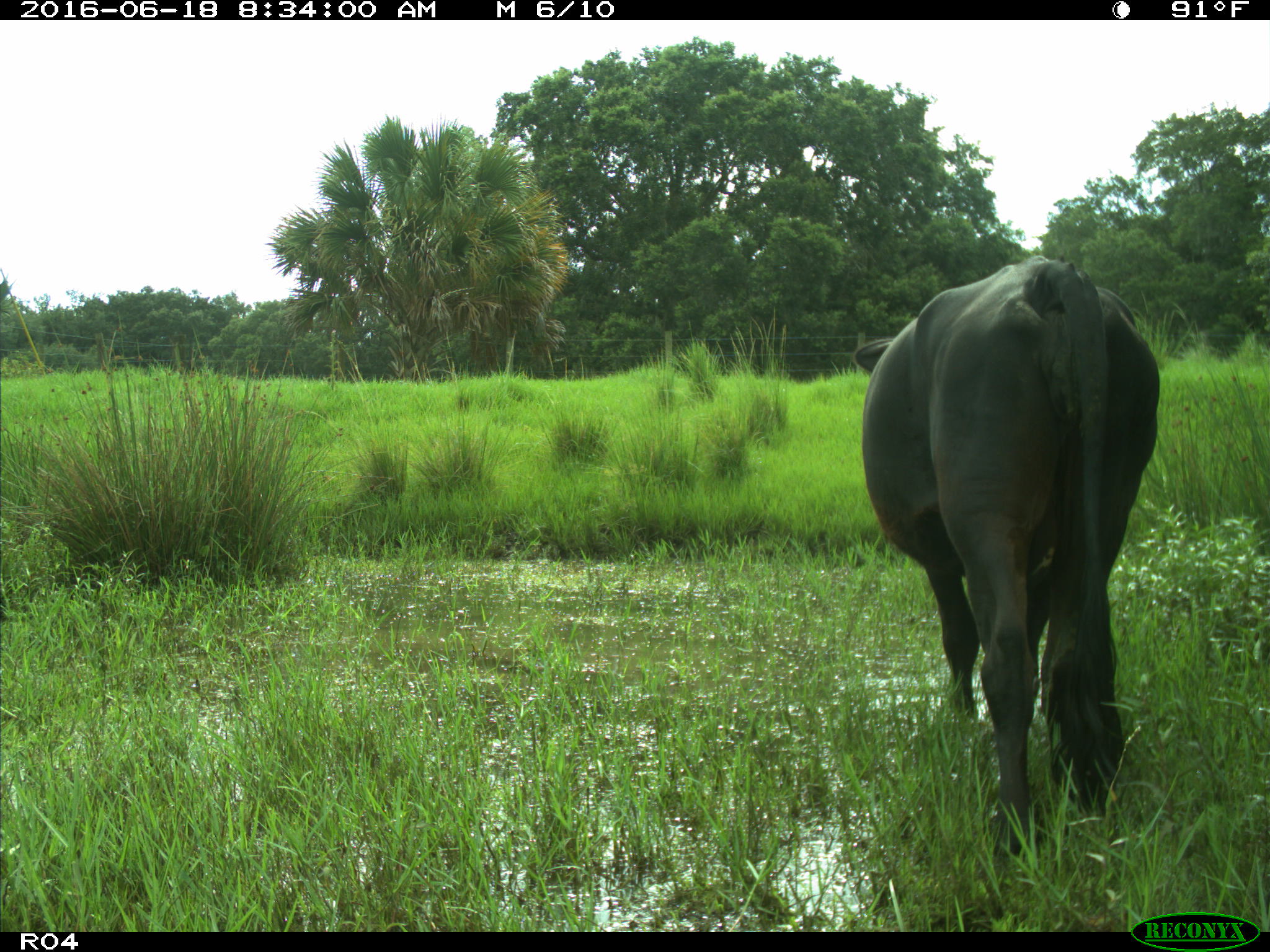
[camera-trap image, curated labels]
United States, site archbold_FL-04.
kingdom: Animalia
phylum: Chordata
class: Mammalia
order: Artiodactyla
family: Bovidae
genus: Bos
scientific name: Bos taurus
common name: domestic cow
Bos taurus (domestic cow).